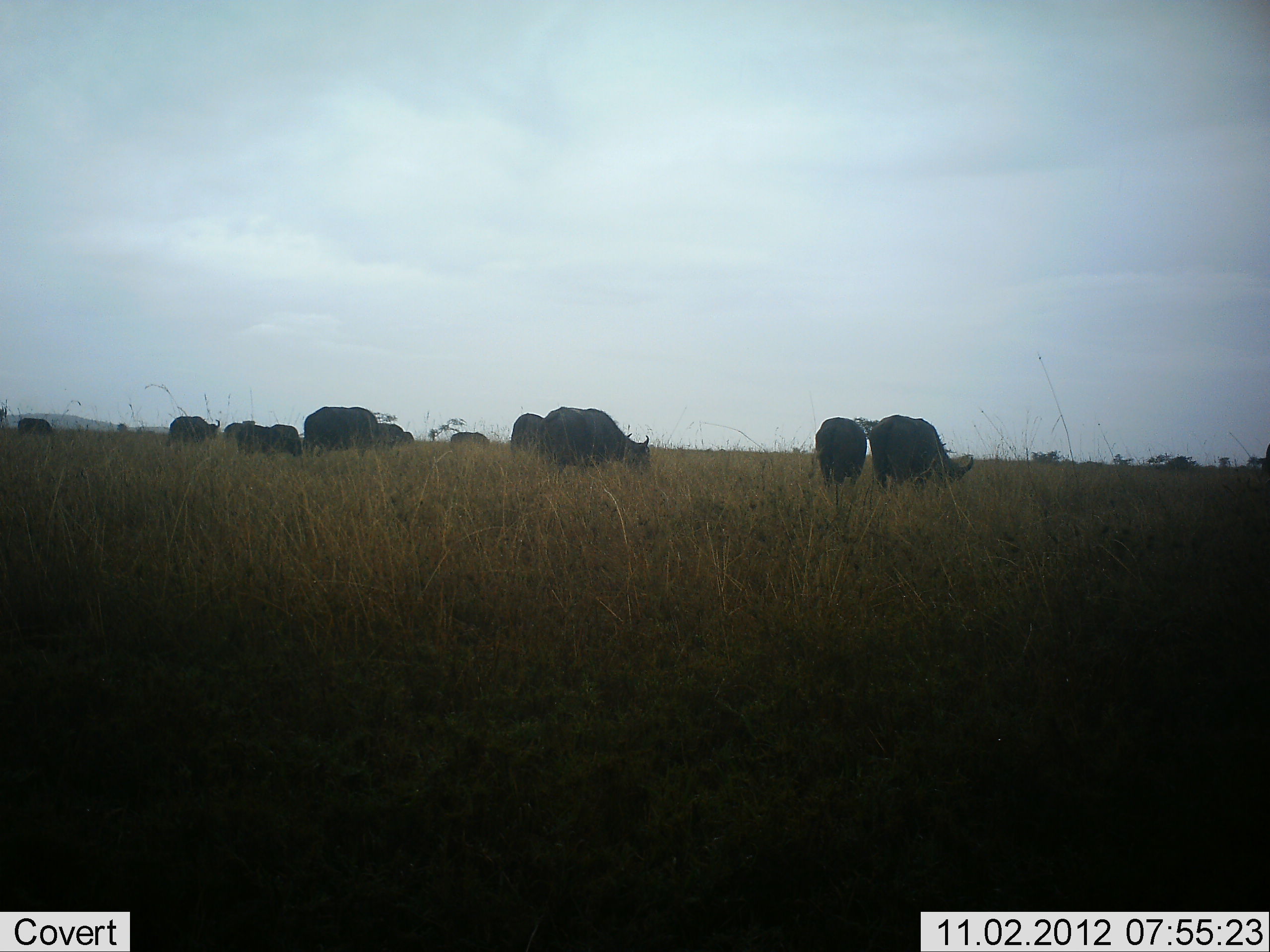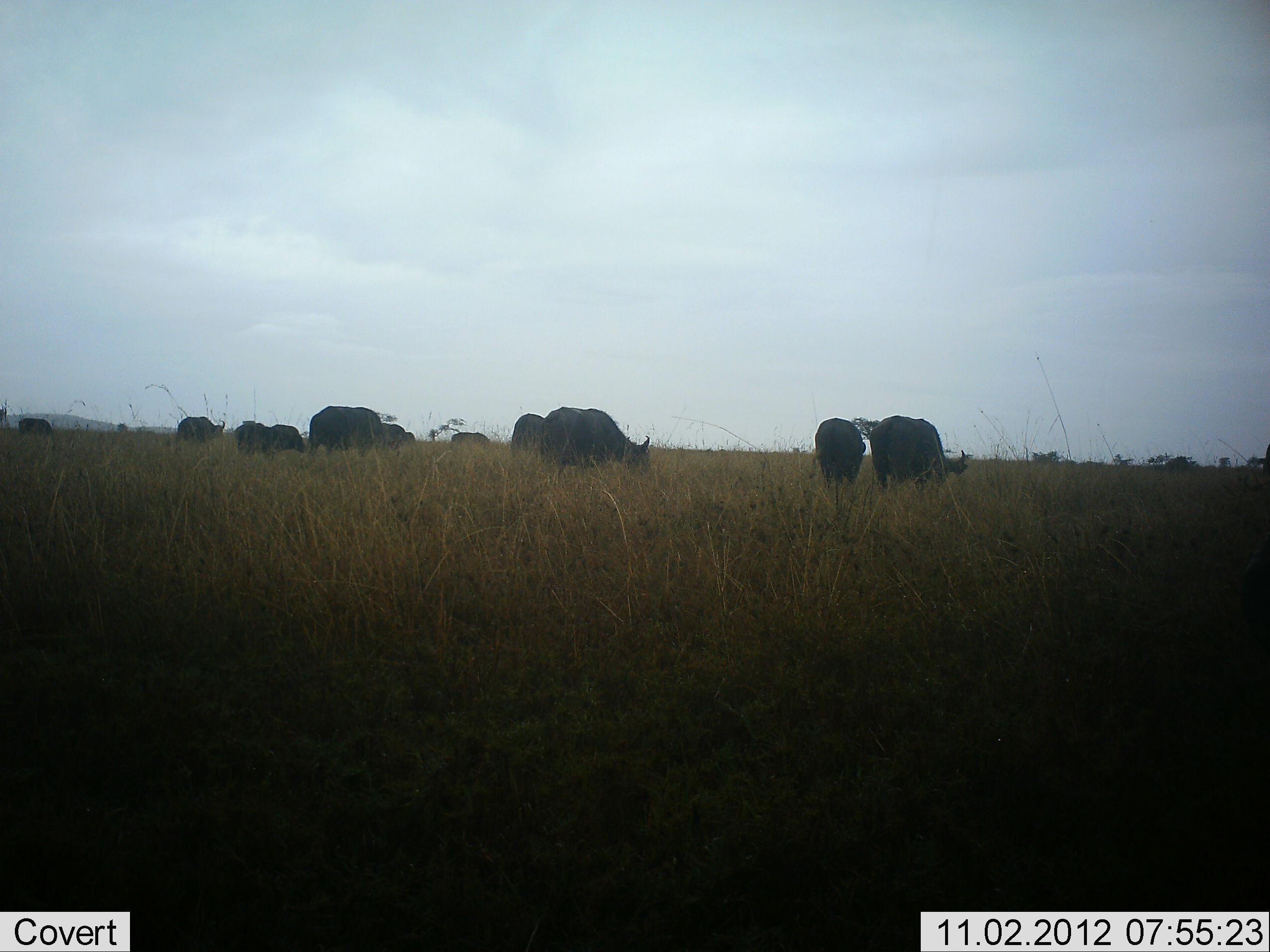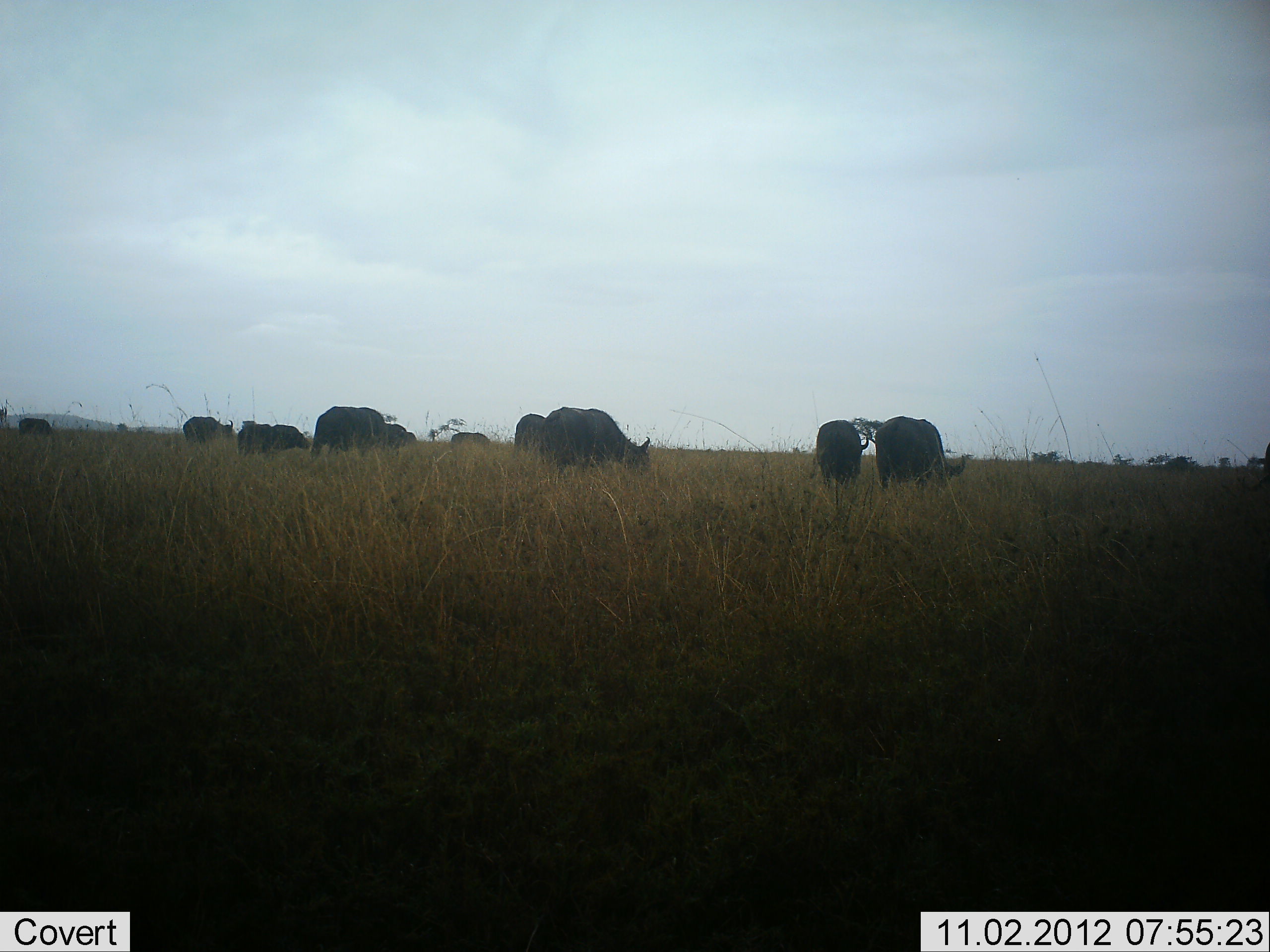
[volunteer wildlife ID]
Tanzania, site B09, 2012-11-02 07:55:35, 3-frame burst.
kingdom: Animalia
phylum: Chordata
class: Mammalia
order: Artiodactyla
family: Bovidae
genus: Syncerus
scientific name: Syncerus caffer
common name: cape buffalo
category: buffalo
Buffalo (cape buffalo) (Syncerus caffer), count 11-50. Behavior (volunteer vote fractions): standing 30%, resting 0%, moving 0%, interacting 0%. Young present (vote fraction): 0%. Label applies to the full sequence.